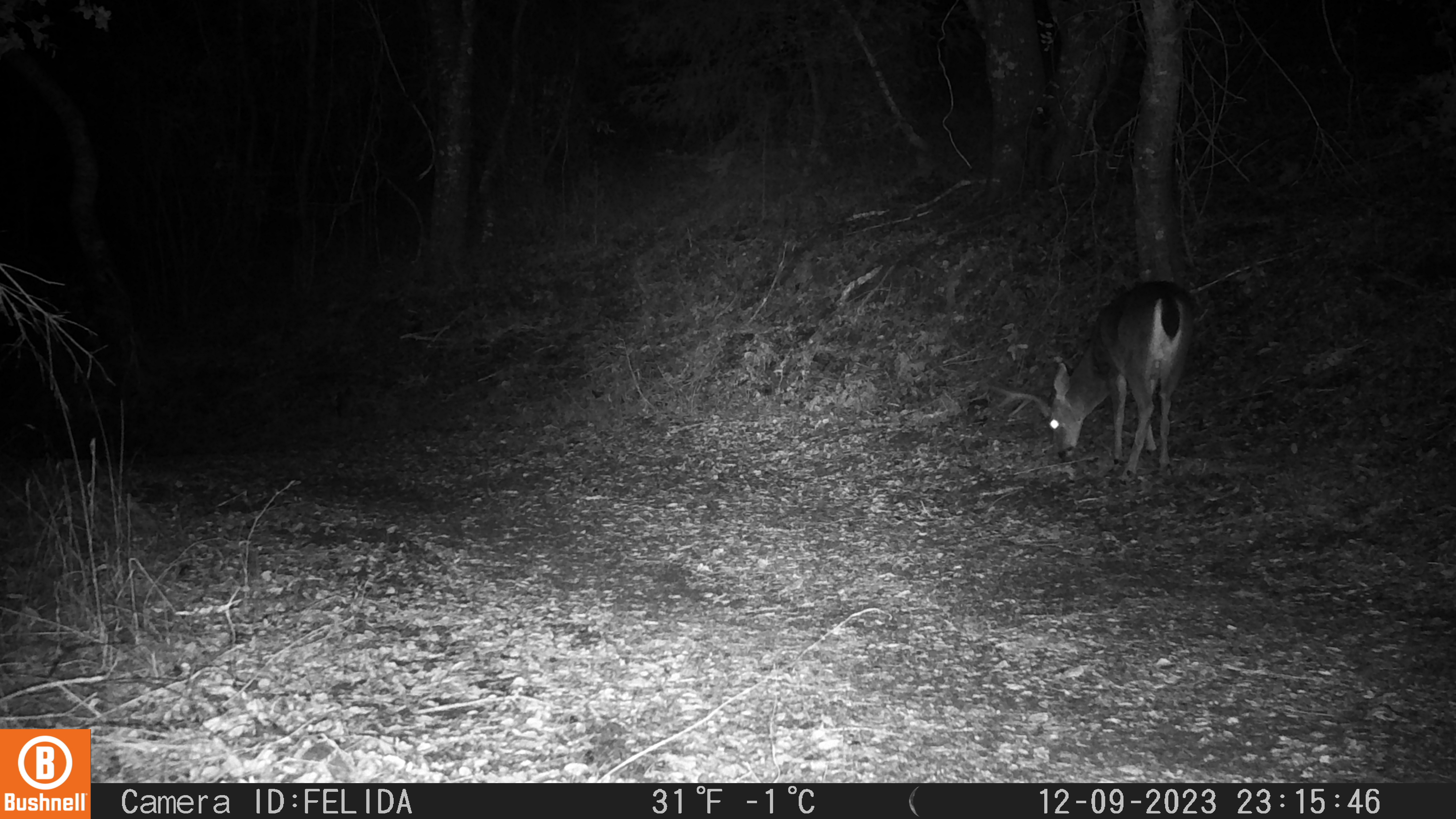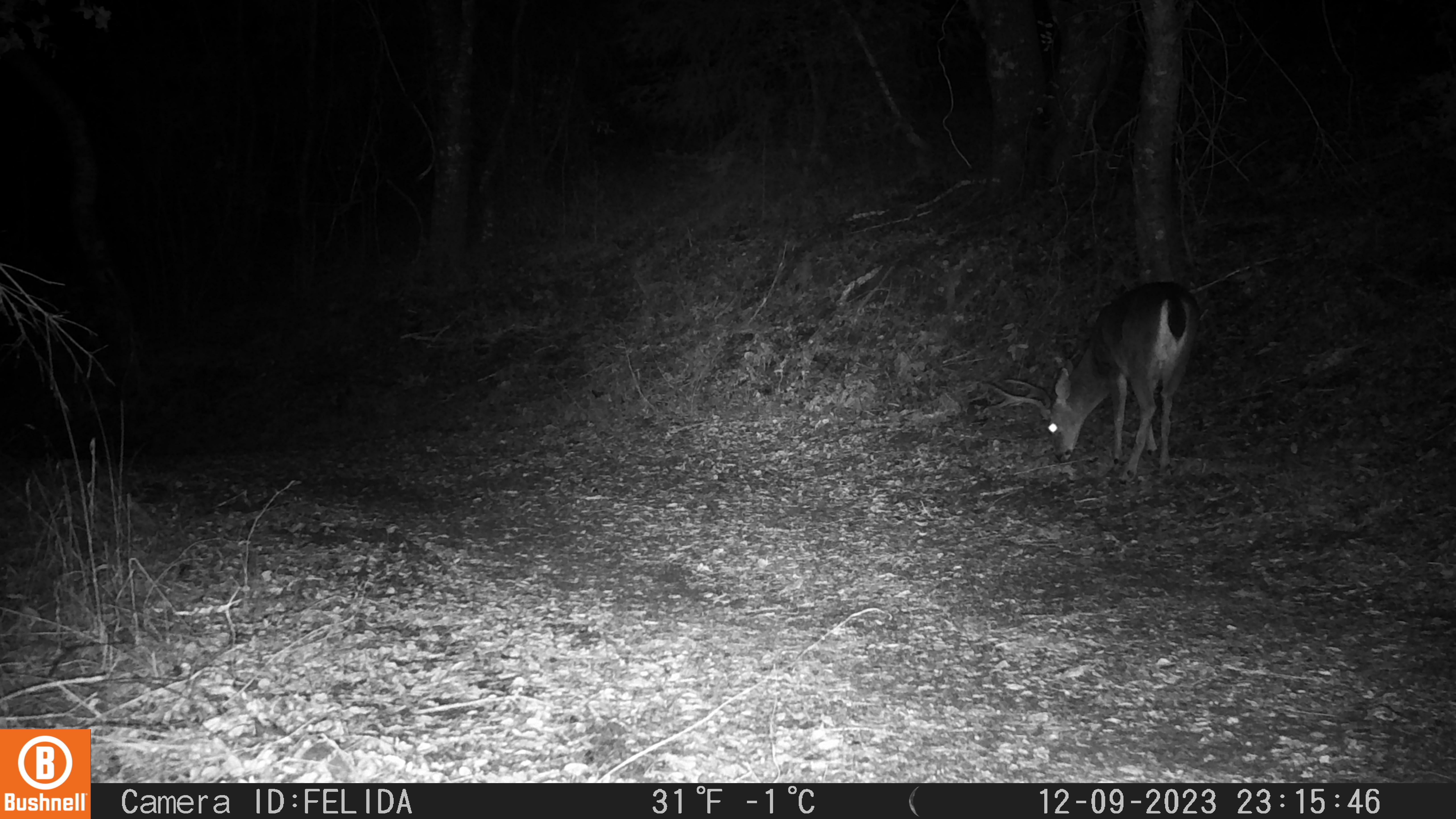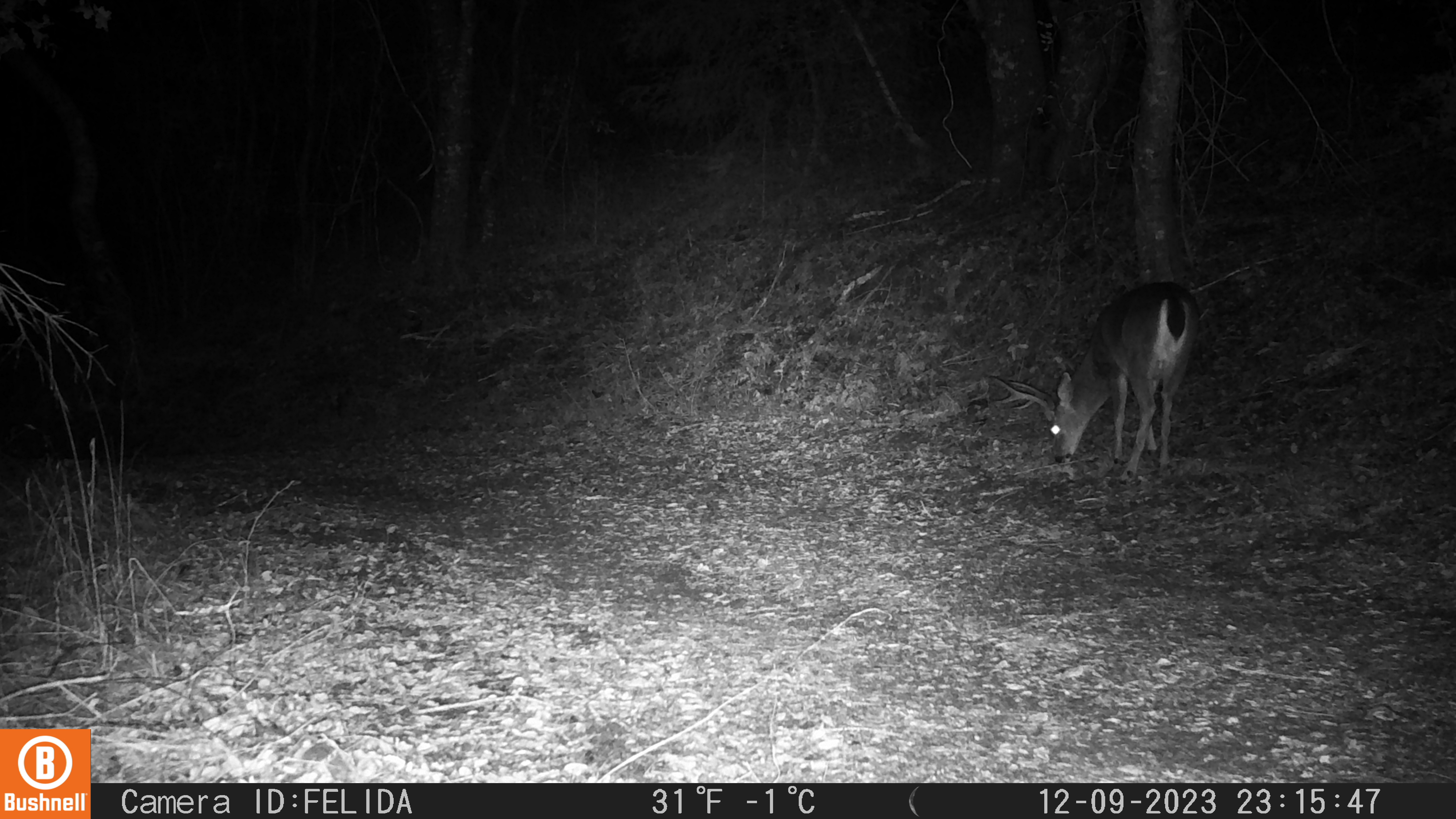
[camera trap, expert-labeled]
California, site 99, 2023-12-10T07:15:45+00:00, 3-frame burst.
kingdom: Animalia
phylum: Chordata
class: Mammalia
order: Artiodactyla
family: Cervidae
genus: Odocoileus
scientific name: Odocoileus hemionus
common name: mule deer